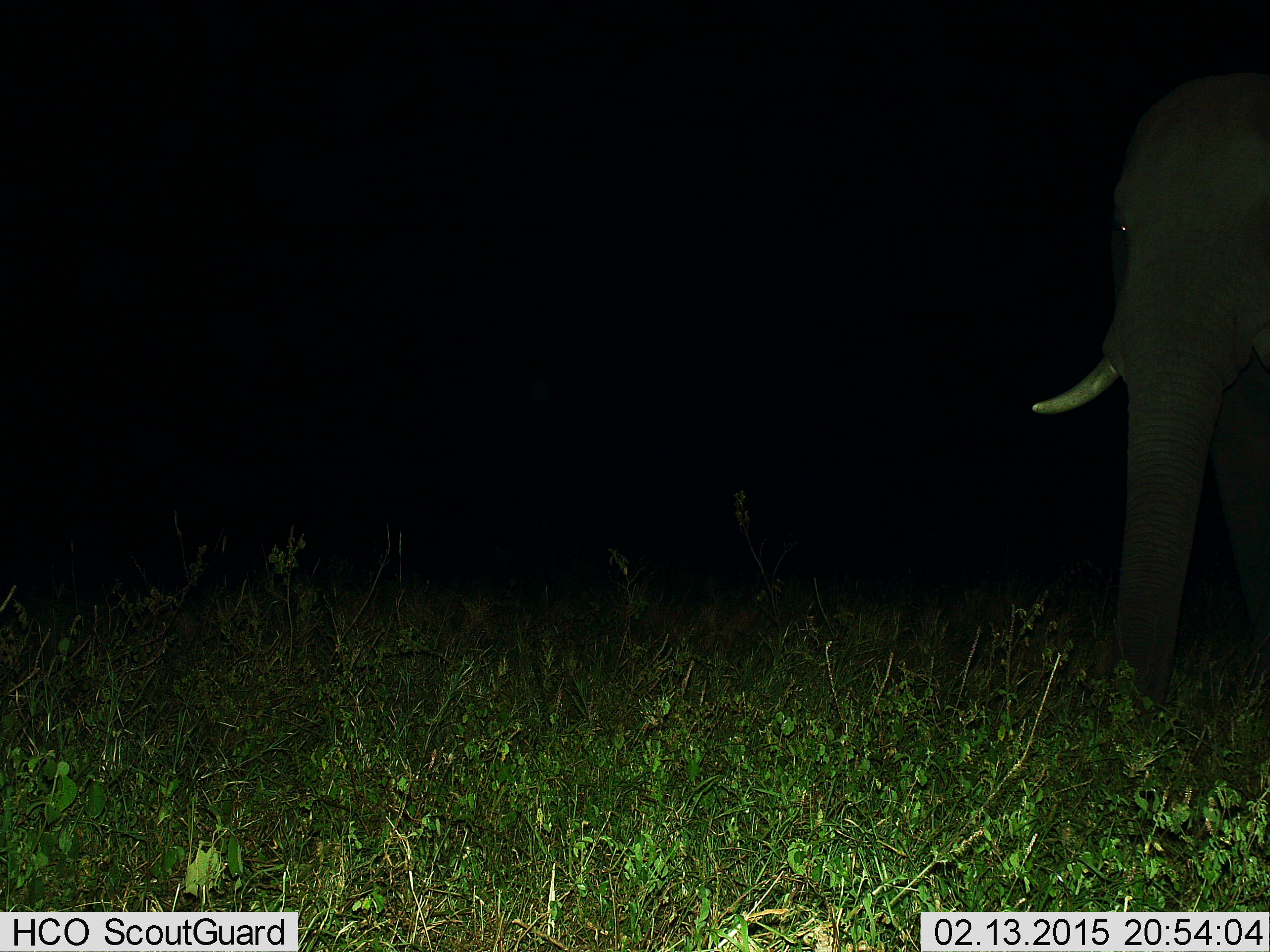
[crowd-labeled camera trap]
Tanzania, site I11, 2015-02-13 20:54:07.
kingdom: Animalia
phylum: Chordata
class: Mammalia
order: Proboscidea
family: Elephantidae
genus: Loxodonta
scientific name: Loxodonta africana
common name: african bush elephant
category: elephant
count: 1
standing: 80%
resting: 0%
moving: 10%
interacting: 0%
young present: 0%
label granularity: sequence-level